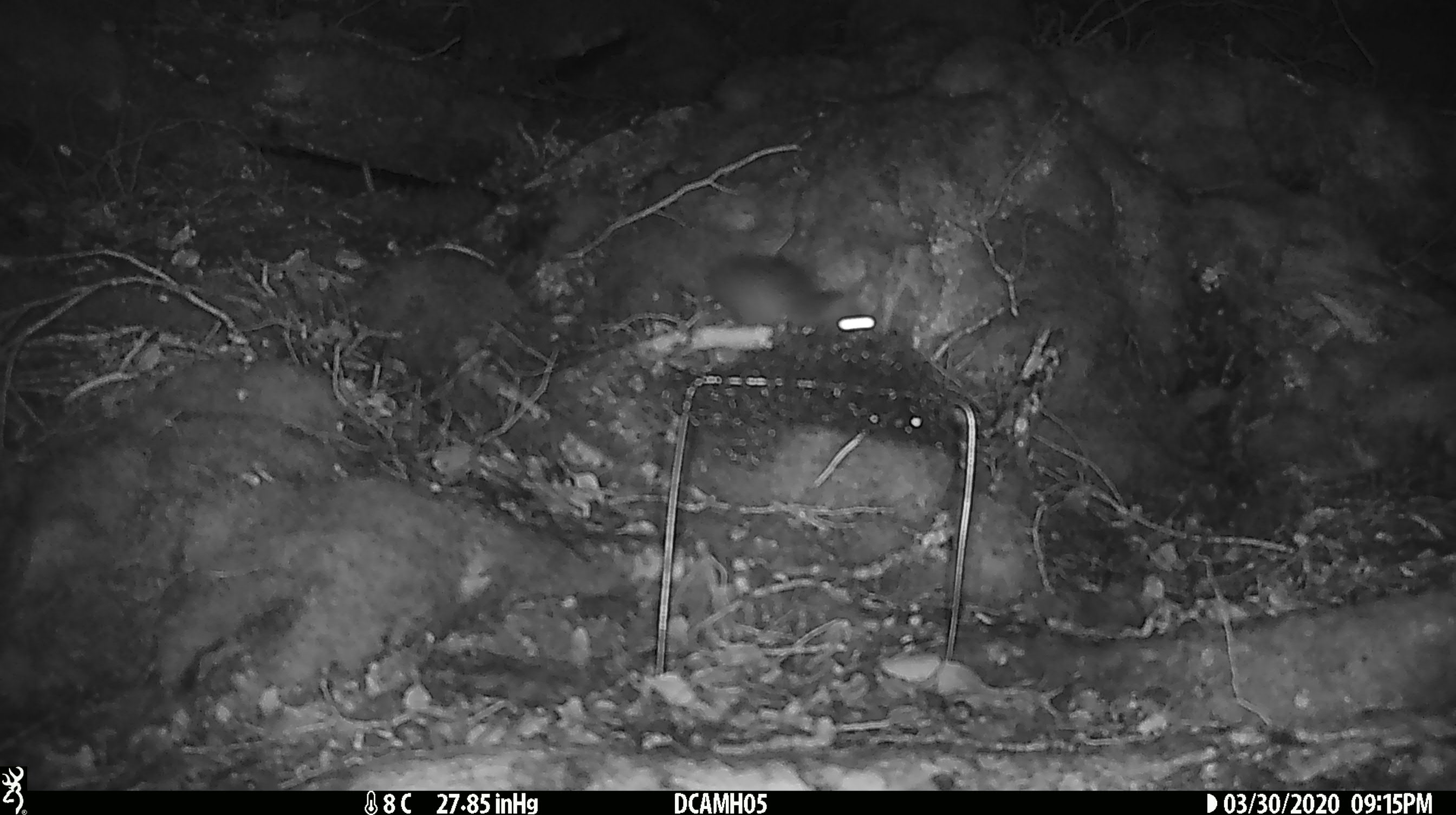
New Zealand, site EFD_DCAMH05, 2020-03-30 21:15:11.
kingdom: Animalia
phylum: Chordata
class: Mammalia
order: Rodentia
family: Muridae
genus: Rattus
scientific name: Rattus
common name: rat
Rat (Rattus).